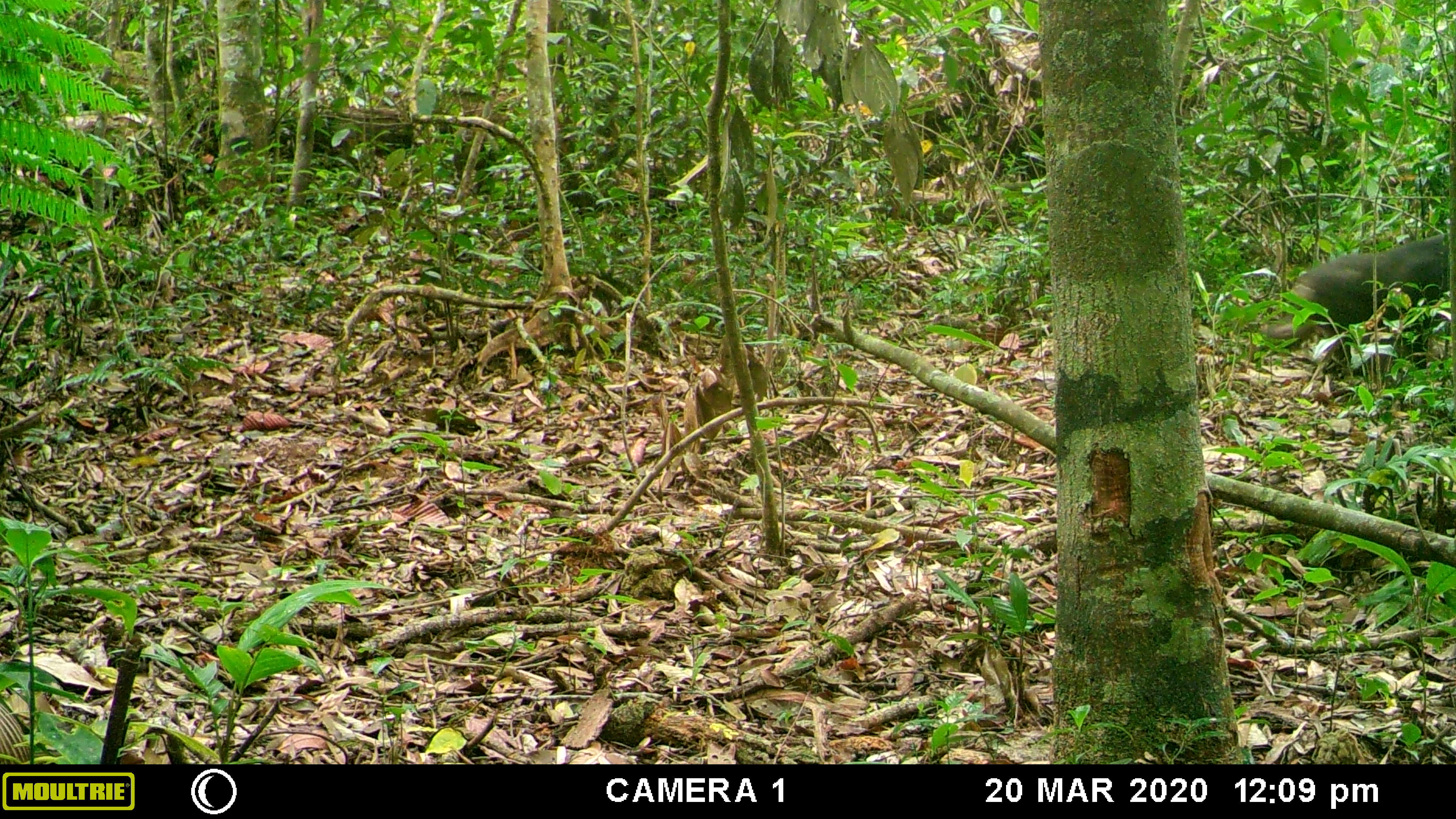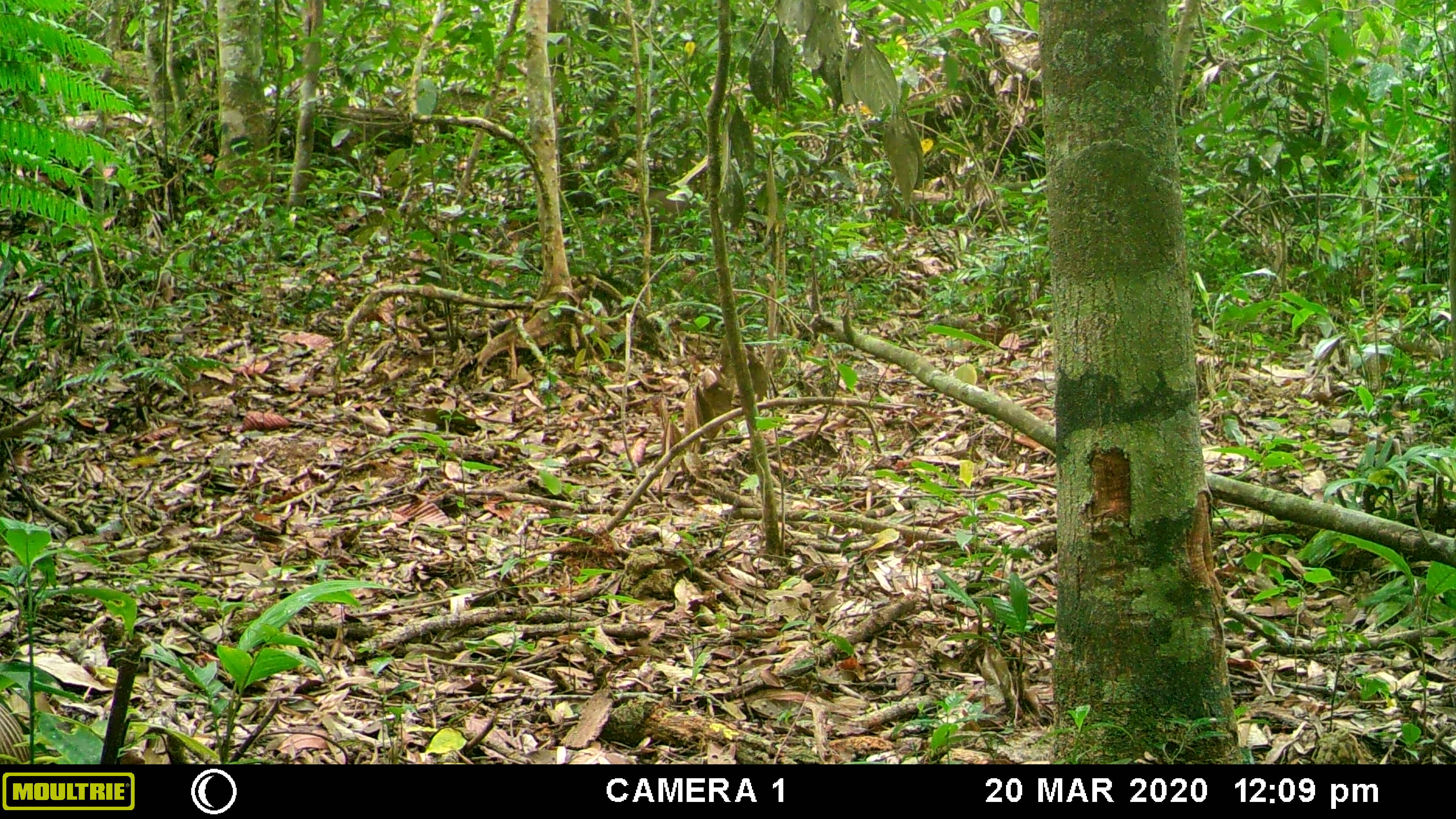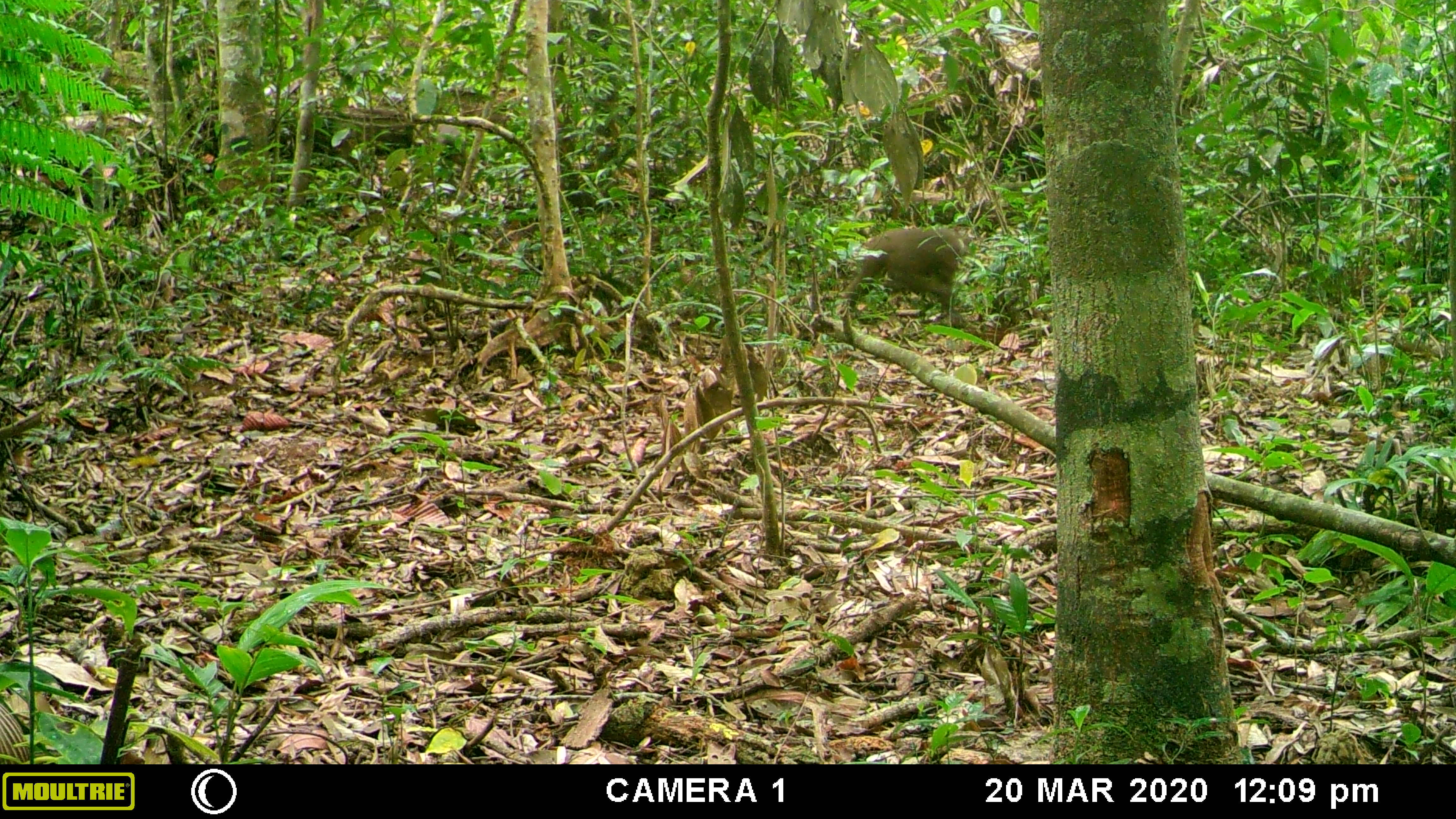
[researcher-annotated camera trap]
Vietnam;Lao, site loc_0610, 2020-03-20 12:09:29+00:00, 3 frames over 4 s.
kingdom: Animalia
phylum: Chordata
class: Mammalia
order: Primates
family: Cercopithecidae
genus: Macaca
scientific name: Macaca arctoides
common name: stump-tailed macaque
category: stump tailed macaque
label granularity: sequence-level